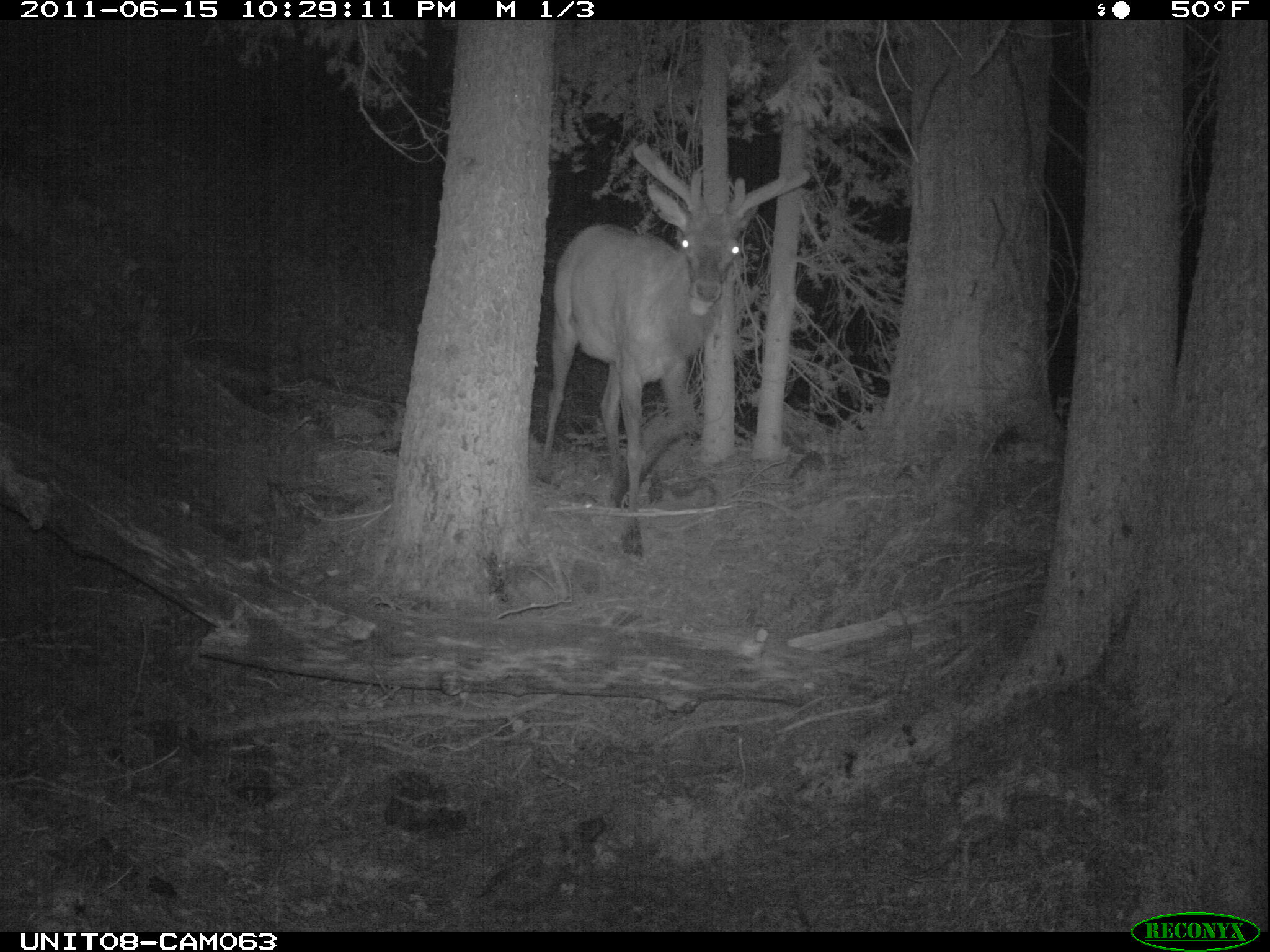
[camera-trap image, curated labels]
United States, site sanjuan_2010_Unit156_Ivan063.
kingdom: Animalia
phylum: Chordata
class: Mammalia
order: Artiodactyla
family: Cervidae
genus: Cervus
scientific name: Cervus elaphus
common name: red deer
Cervus elaphus (red deer).